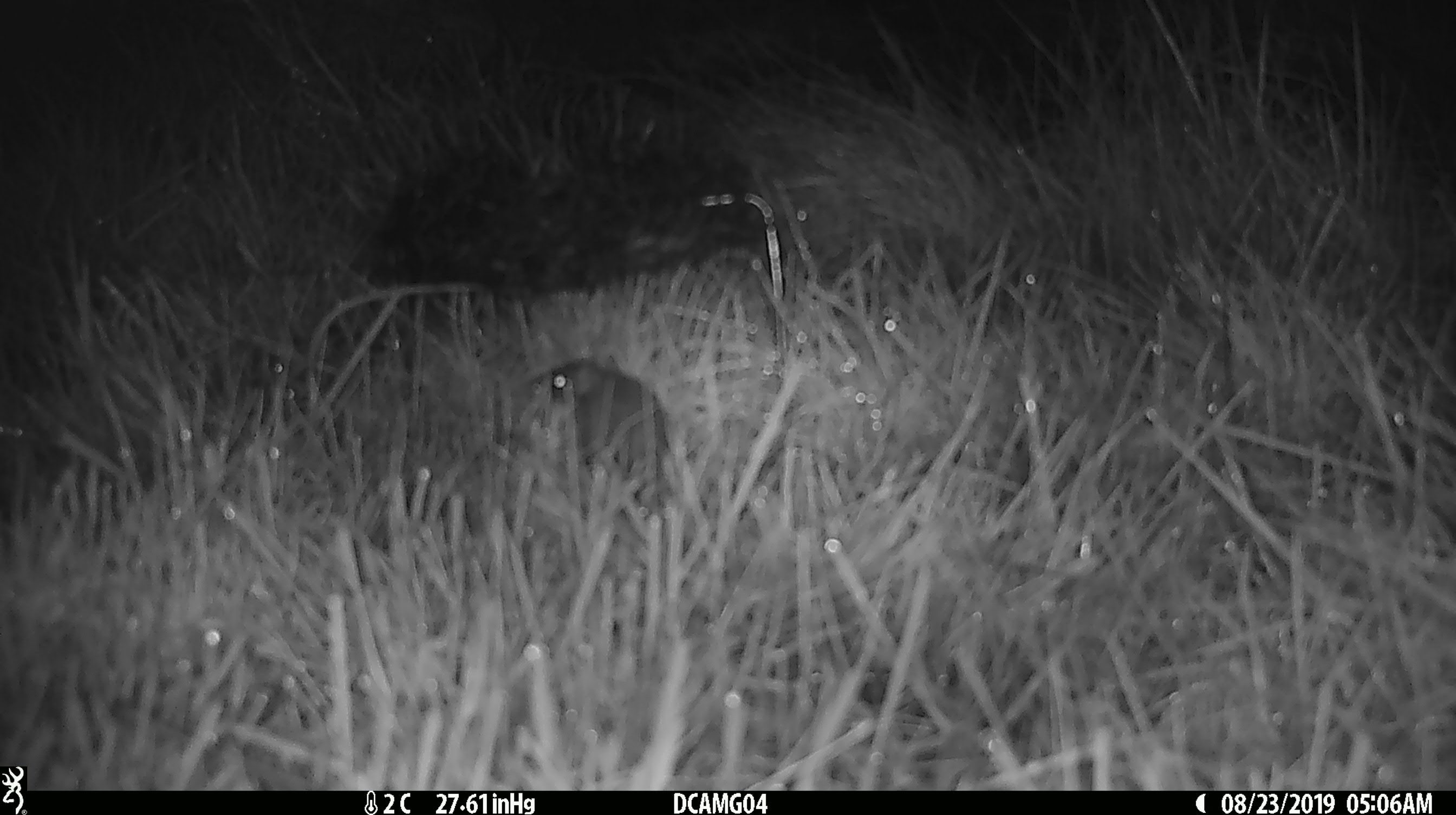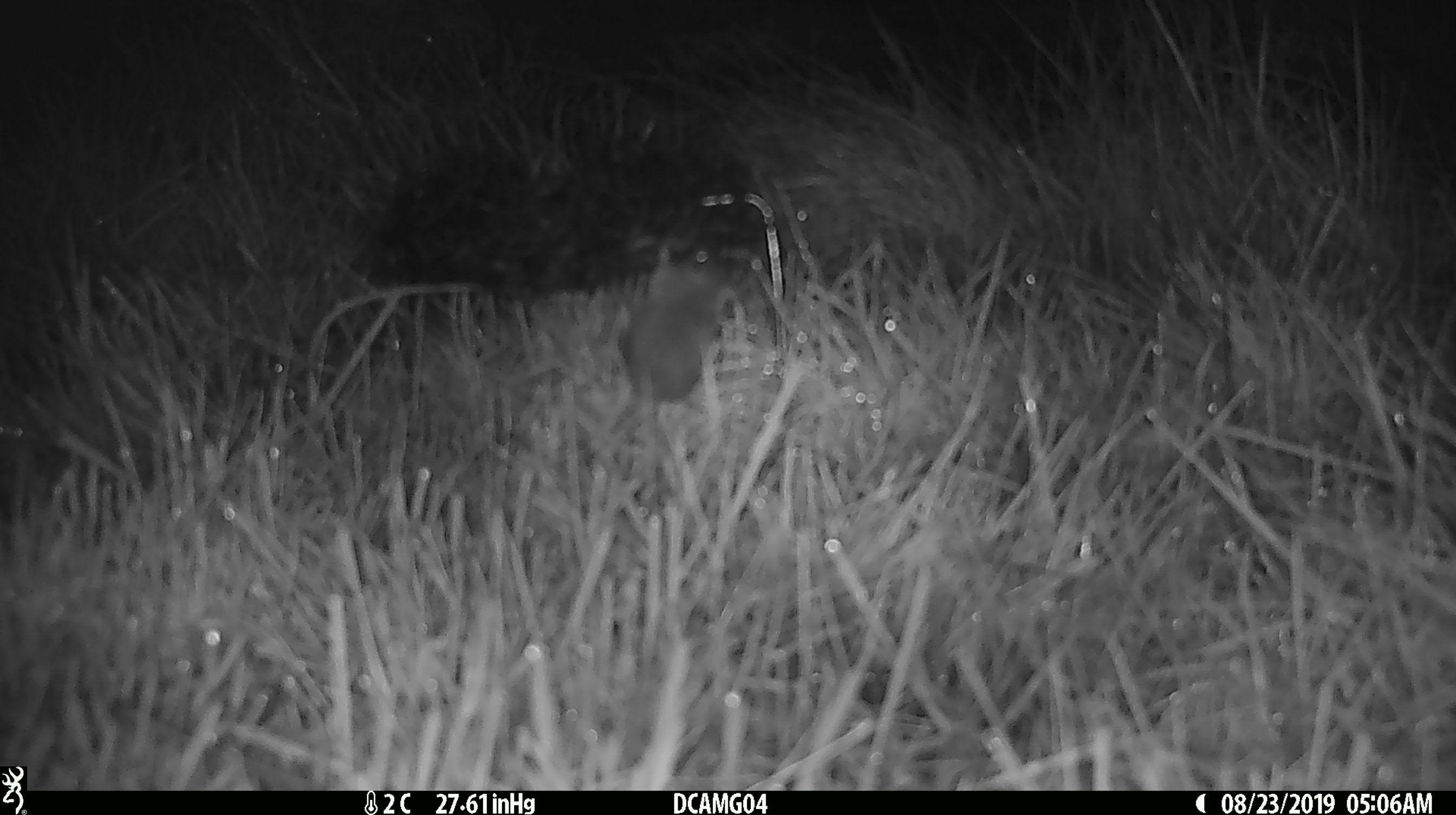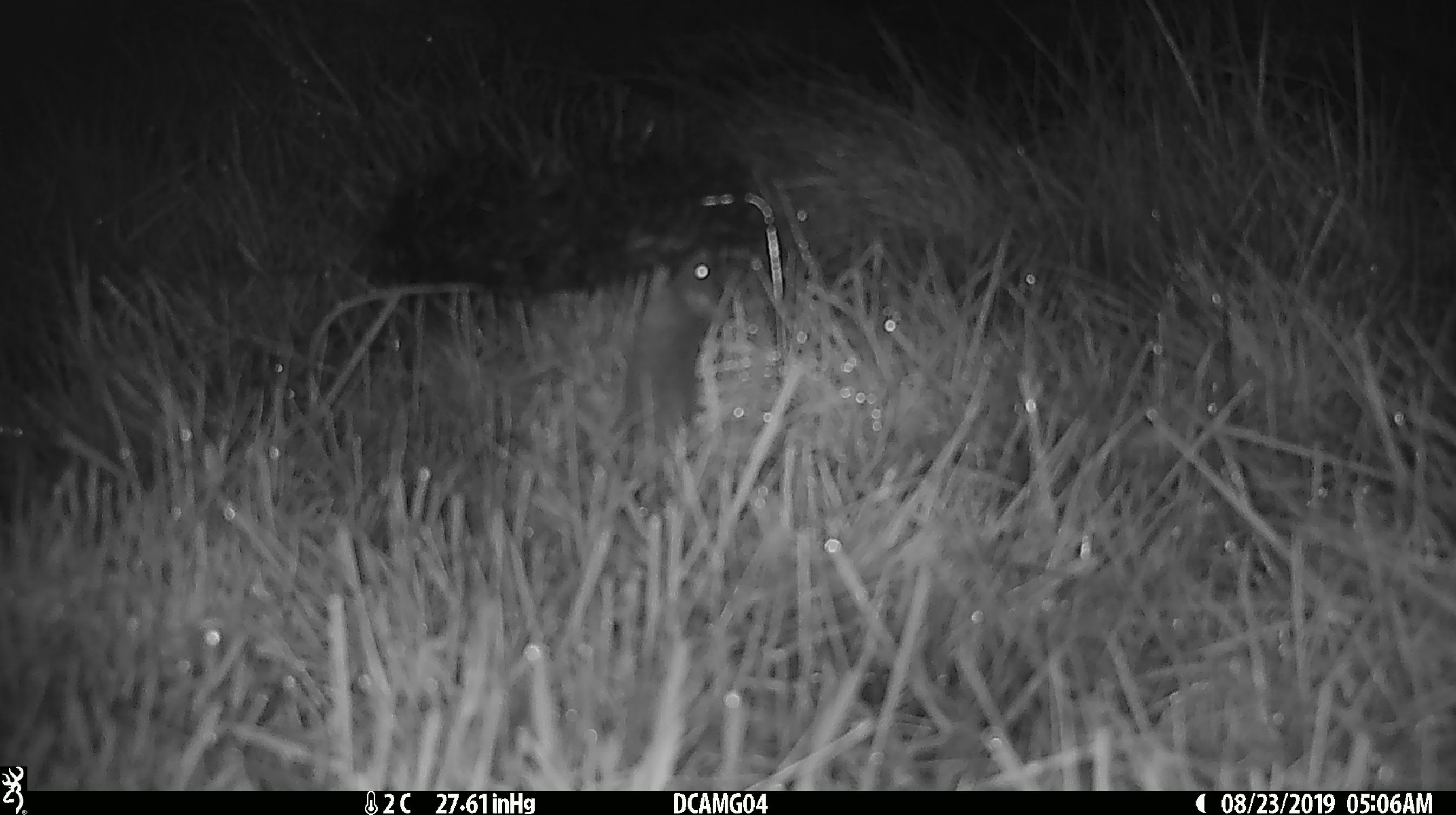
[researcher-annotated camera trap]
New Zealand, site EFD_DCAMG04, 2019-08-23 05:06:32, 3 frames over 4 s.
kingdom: Animalia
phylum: Chordata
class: Mammalia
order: Rodentia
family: Muridae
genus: Mus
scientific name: Mus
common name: mouse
Mouse (Mus).